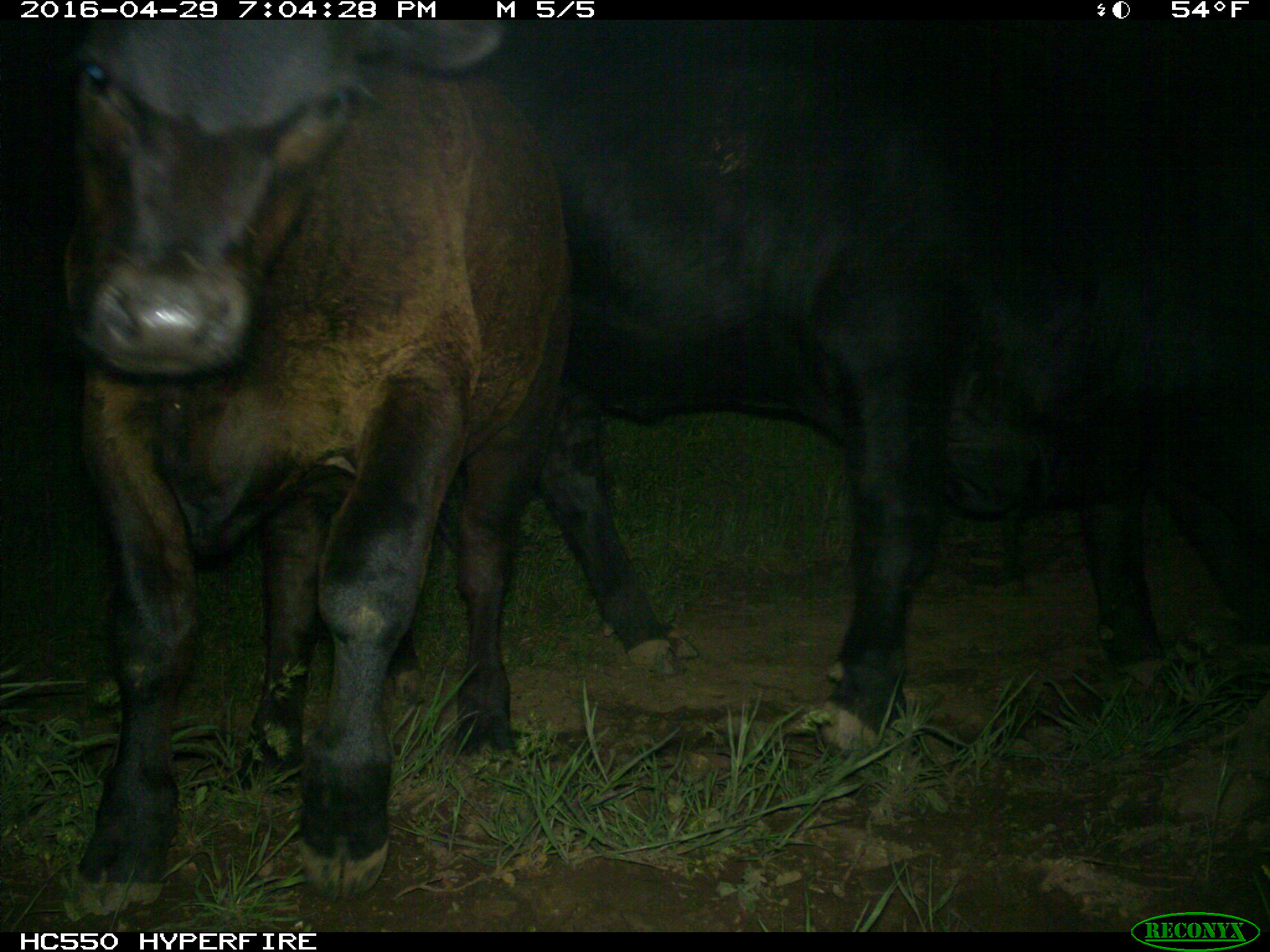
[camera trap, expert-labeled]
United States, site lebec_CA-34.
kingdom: Animalia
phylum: Chordata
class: Mammalia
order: Artiodactyla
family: Bovidae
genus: Bos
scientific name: Bos taurus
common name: domestic cow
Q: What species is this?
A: Bos taurus (domestic cow).